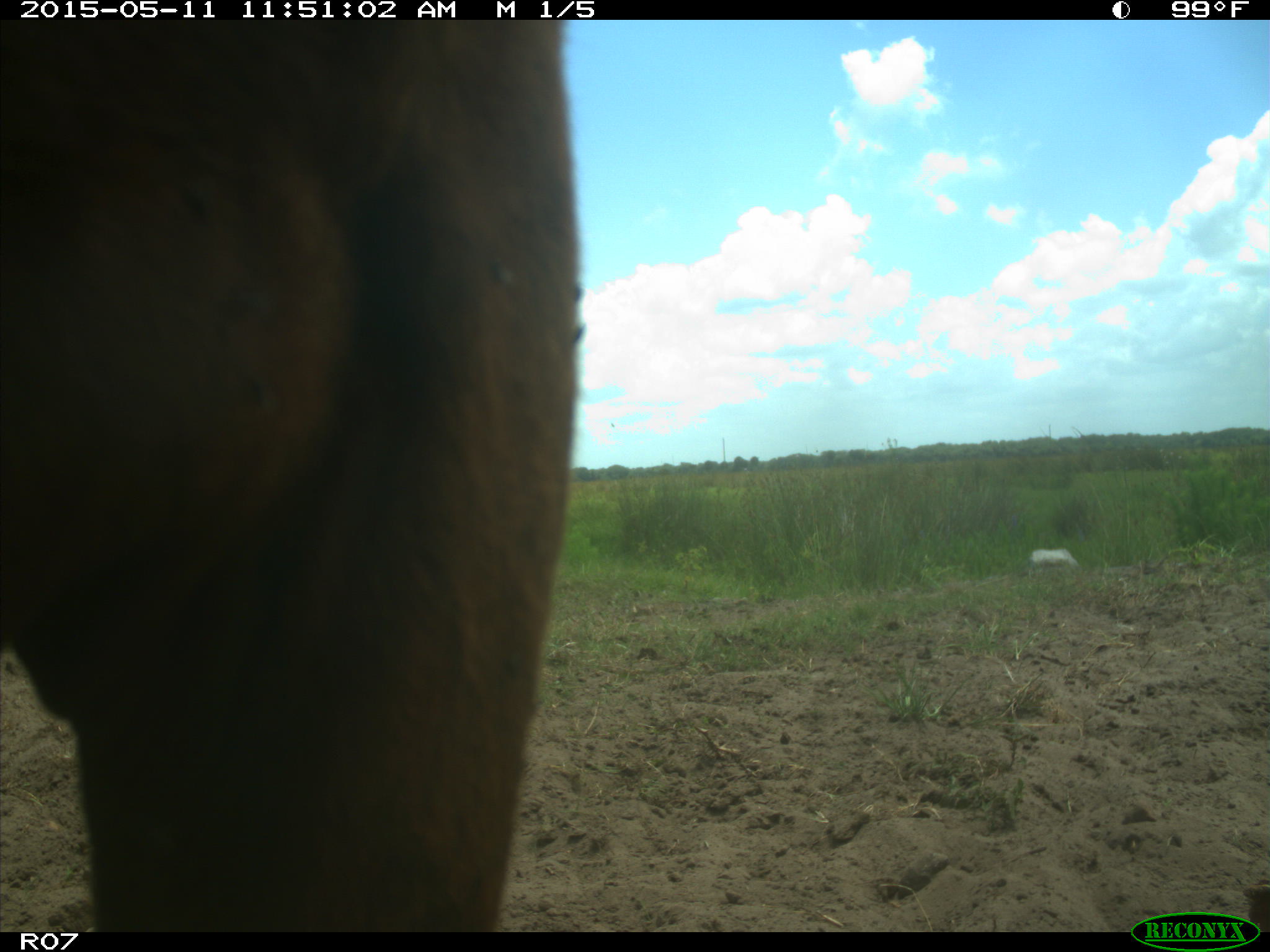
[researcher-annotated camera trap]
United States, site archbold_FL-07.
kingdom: Animalia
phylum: Chordata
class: Mammalia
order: Artiodactyla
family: Bovidae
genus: Bos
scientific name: Bos taurus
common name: domestic cow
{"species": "Bos taurus (domestic cow)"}